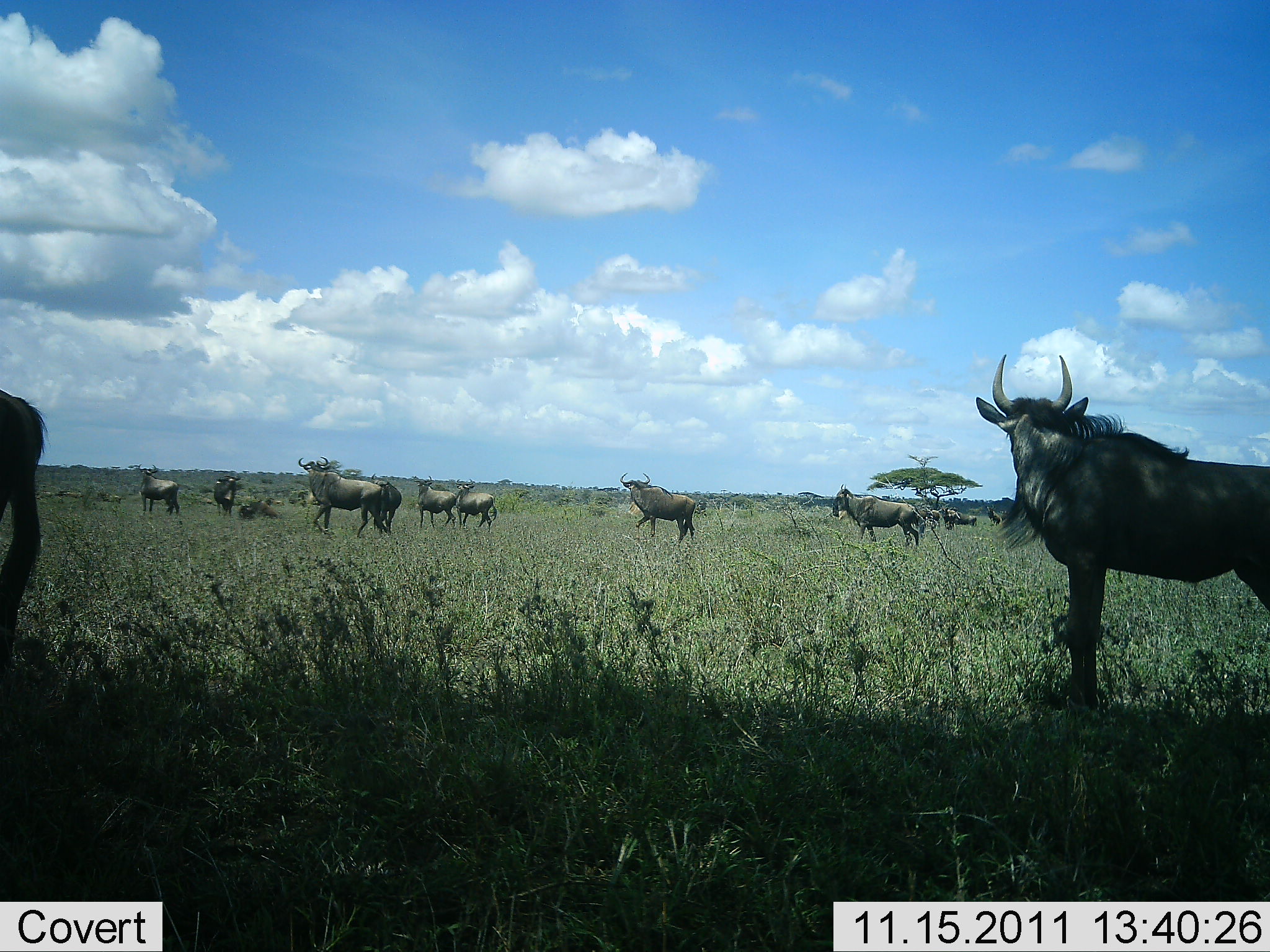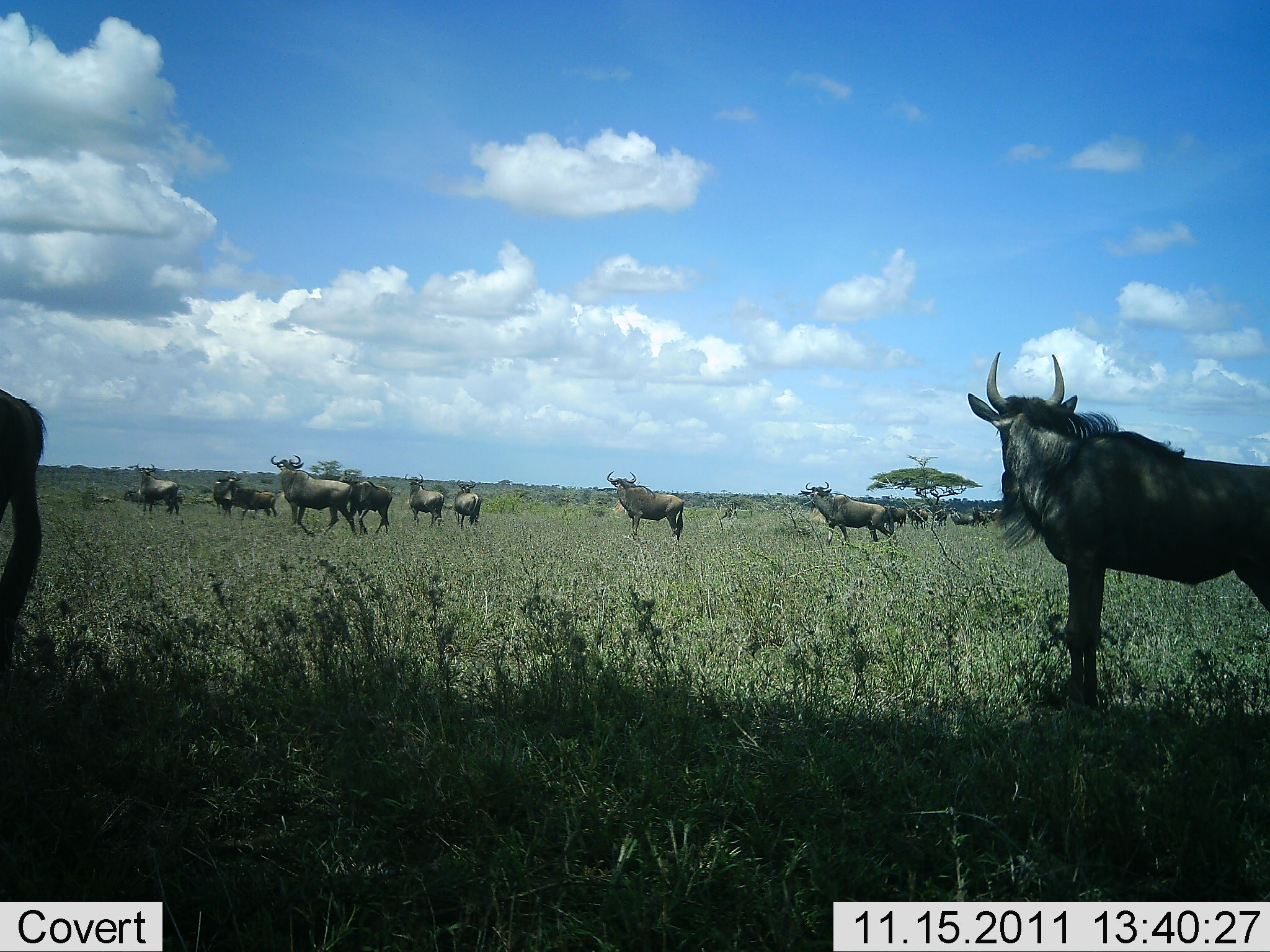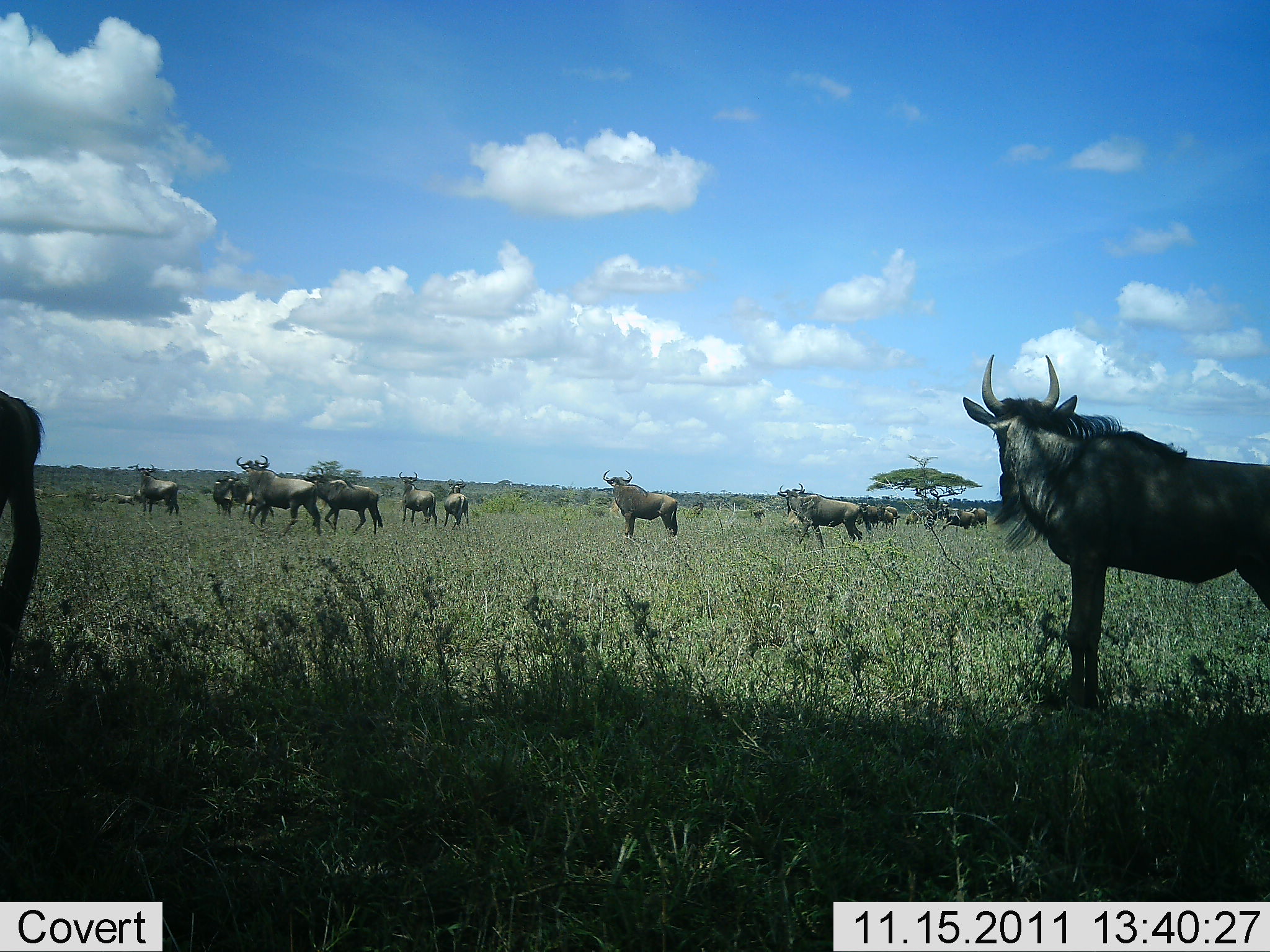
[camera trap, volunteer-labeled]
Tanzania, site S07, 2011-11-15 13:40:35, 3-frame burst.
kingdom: Animalia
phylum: Chordata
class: Mammalia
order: Artiodactyla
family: Bovidae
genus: Connochaetes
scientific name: Connochaetes taurinus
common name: blue wildebeest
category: wildebeest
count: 11-50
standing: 58%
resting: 17%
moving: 83%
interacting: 0%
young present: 0%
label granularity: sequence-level